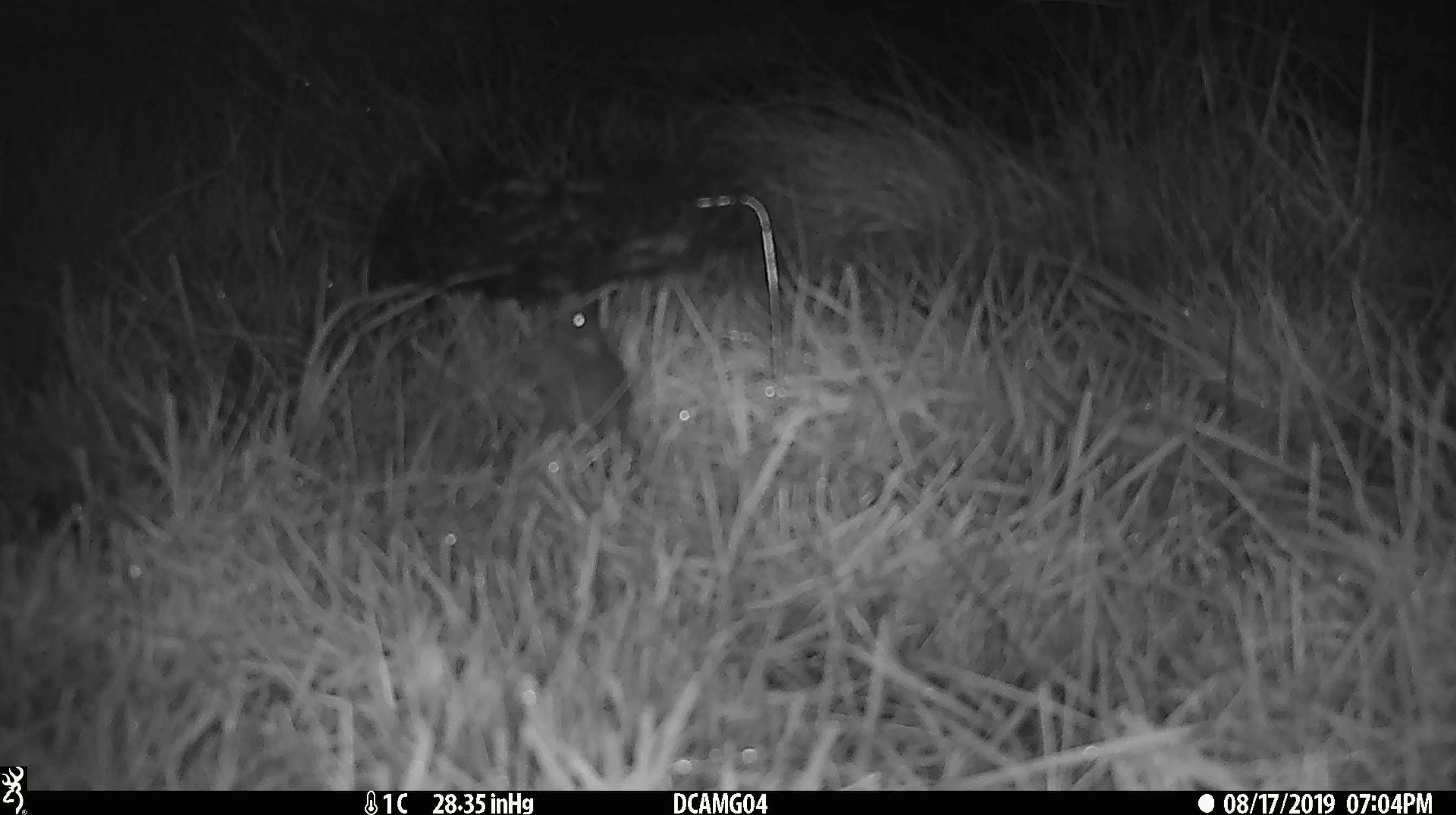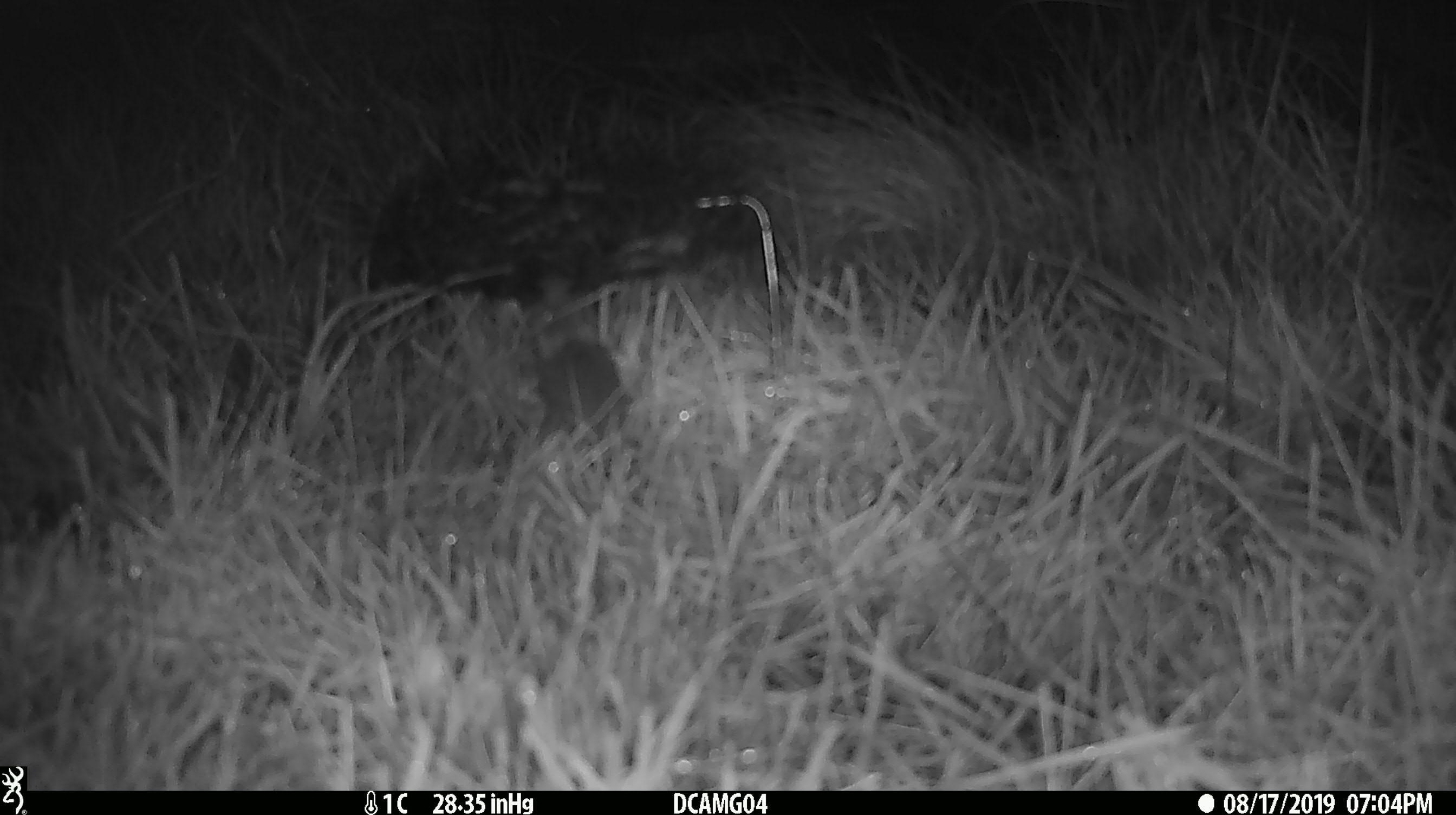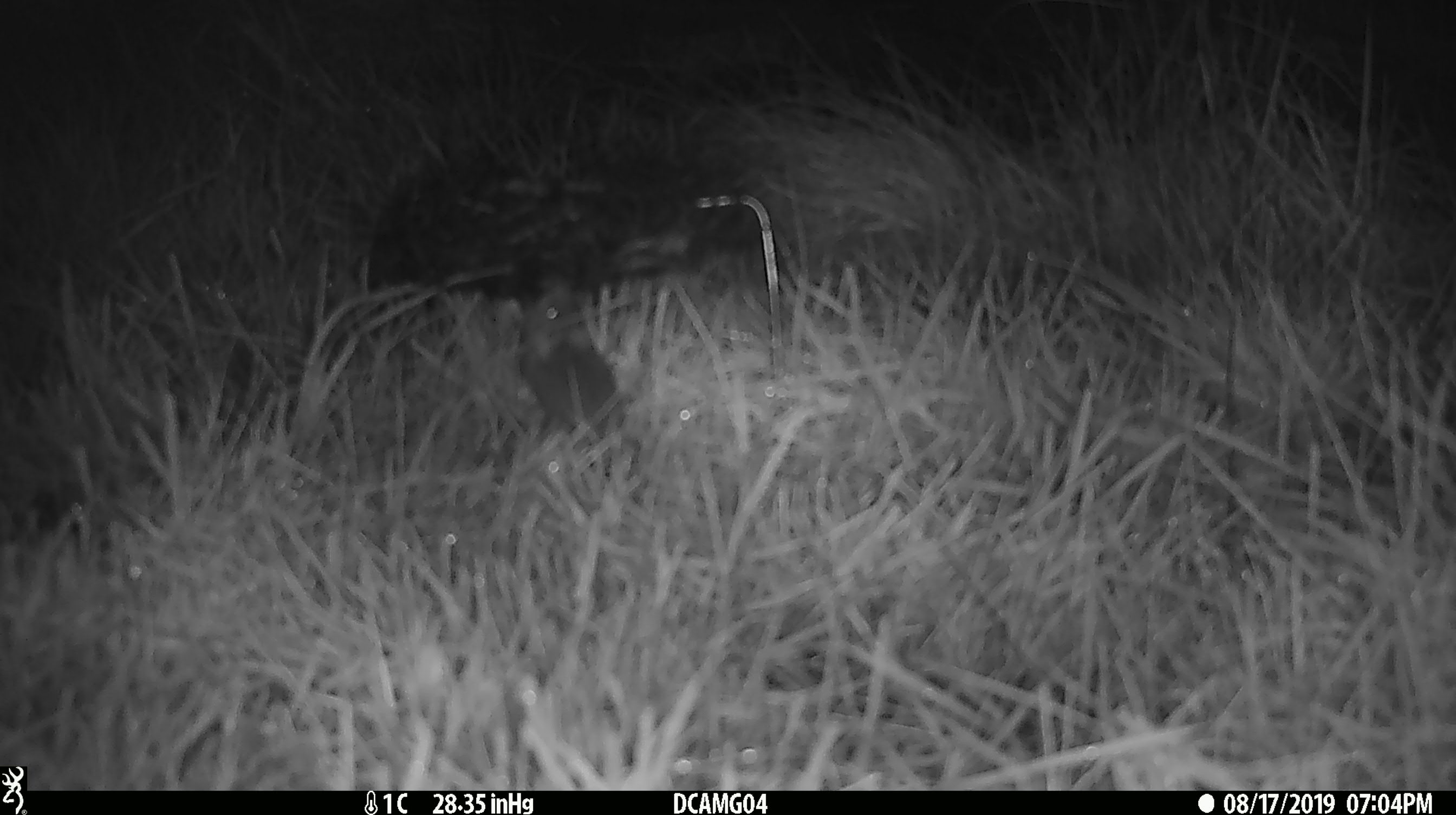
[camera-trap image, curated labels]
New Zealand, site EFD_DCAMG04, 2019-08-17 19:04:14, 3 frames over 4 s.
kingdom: Animalia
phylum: Chordata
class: Mammalia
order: Rodentia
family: Muridae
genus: Mus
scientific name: Mus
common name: mouse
Mouse (Mus).